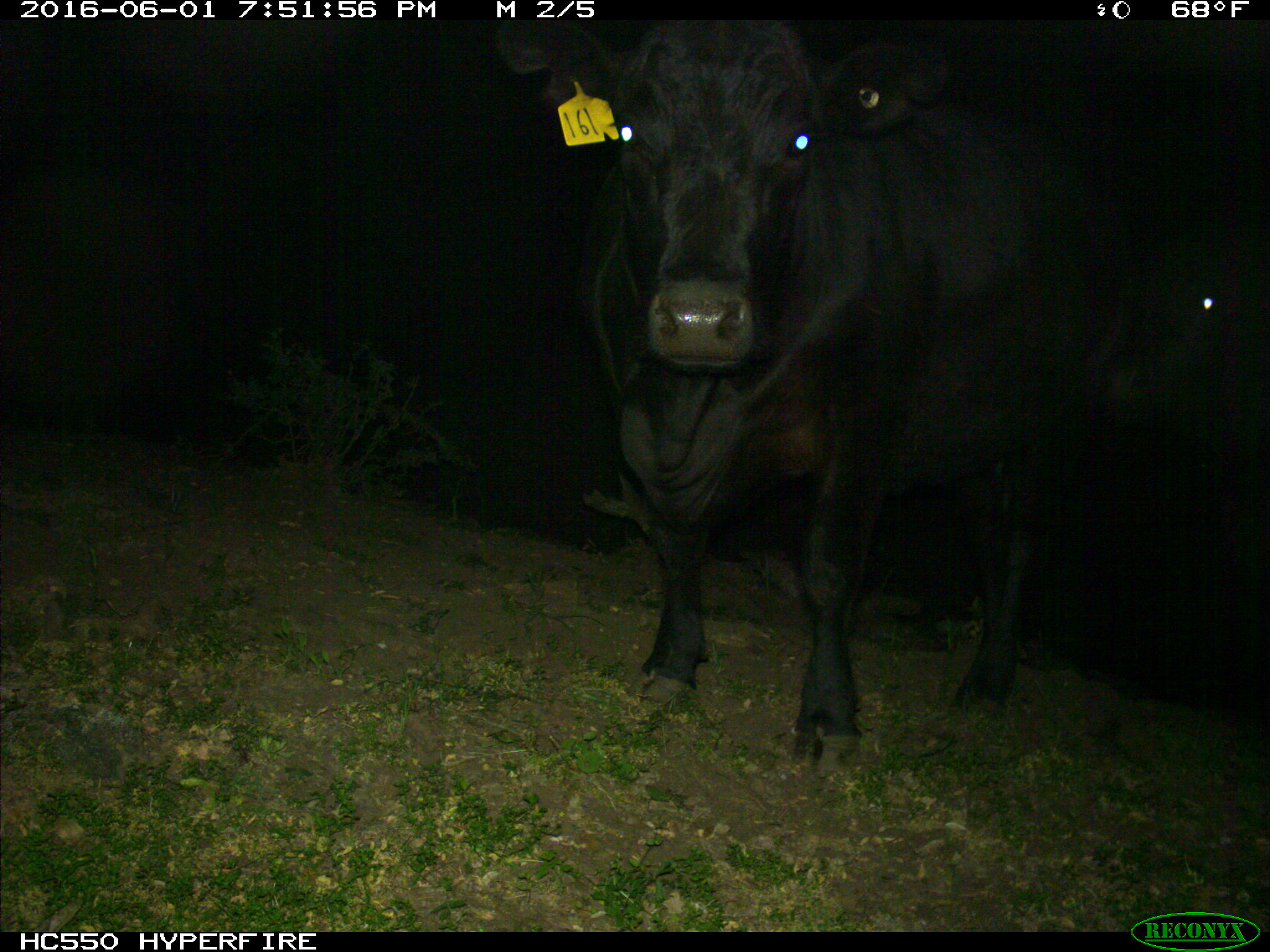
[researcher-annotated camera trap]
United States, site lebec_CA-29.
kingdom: Animalia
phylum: Chordata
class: Mammalia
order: Artiodactyla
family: Bovidae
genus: Bos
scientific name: Bos taurus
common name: domestic cow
Bos taurus (domestic cow).